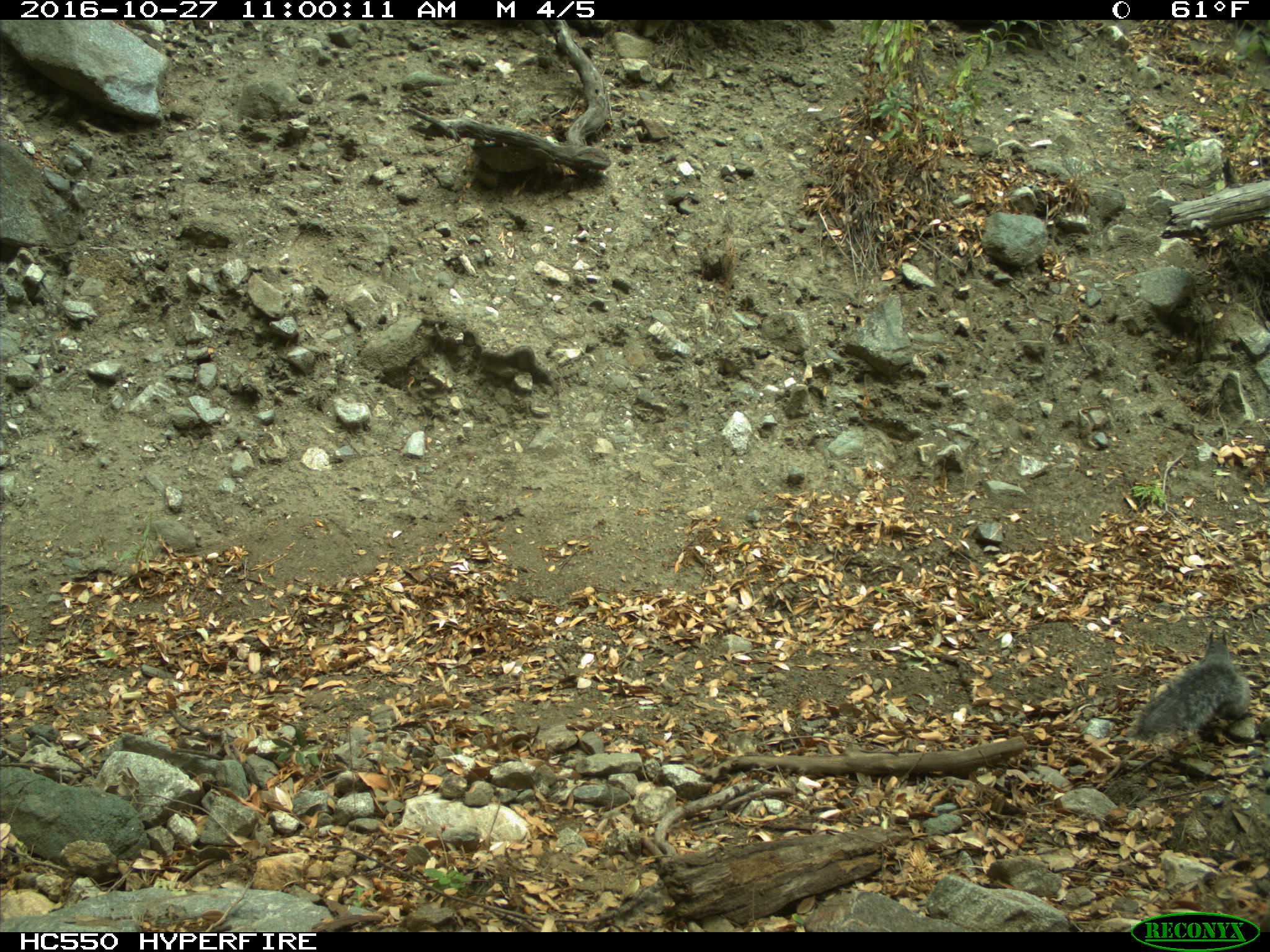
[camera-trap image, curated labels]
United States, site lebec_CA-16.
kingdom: Animalia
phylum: Chordata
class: Mammalia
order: Rodentia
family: Sciuridae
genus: Sciurus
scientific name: Sciurus carolinensis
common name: eastern gray squirrel